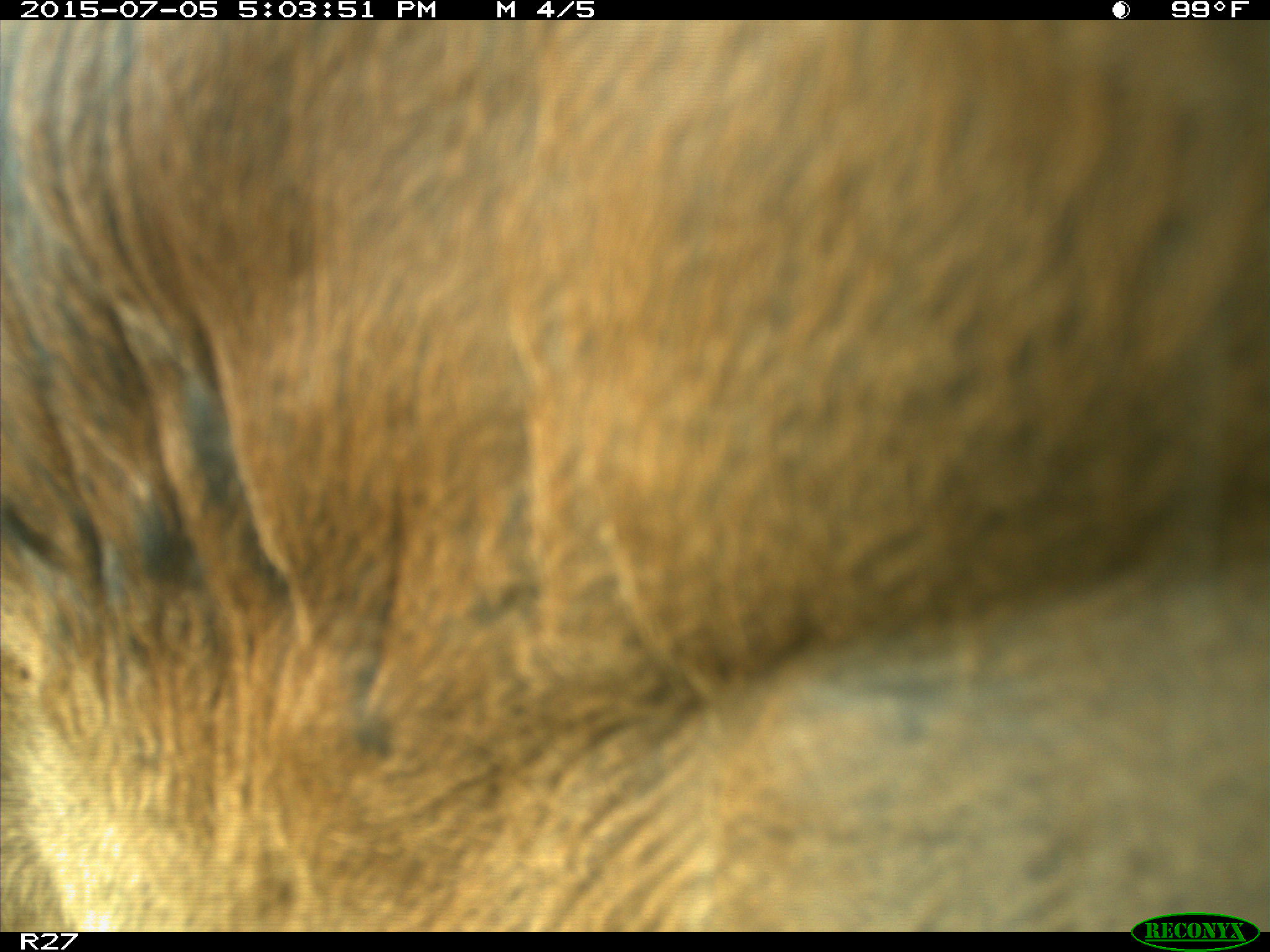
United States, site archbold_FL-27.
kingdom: Animalia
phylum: Chordata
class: Mammalia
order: Artiodactyla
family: Bovidae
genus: Bos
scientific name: Bos taurus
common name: domestic cow